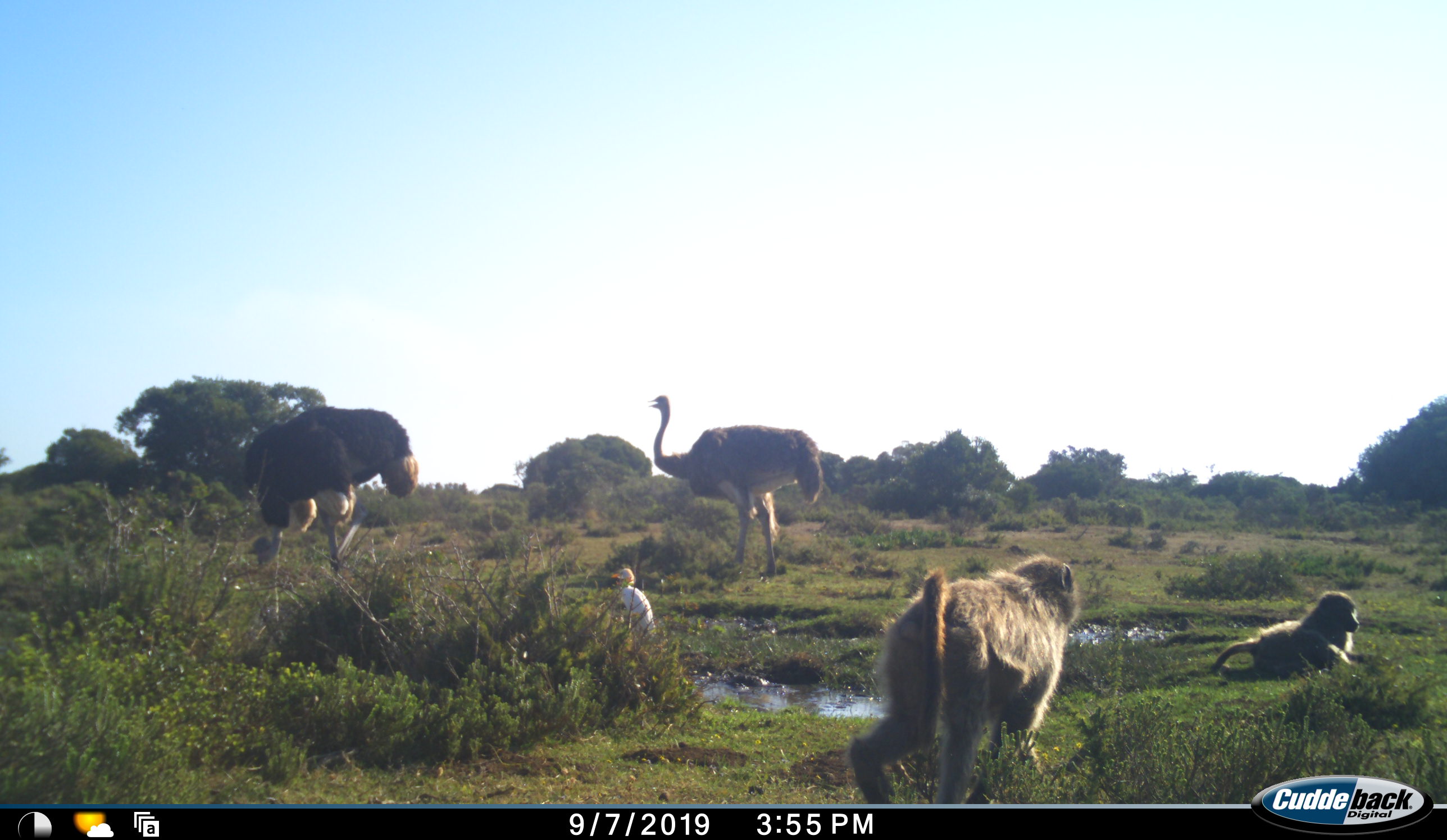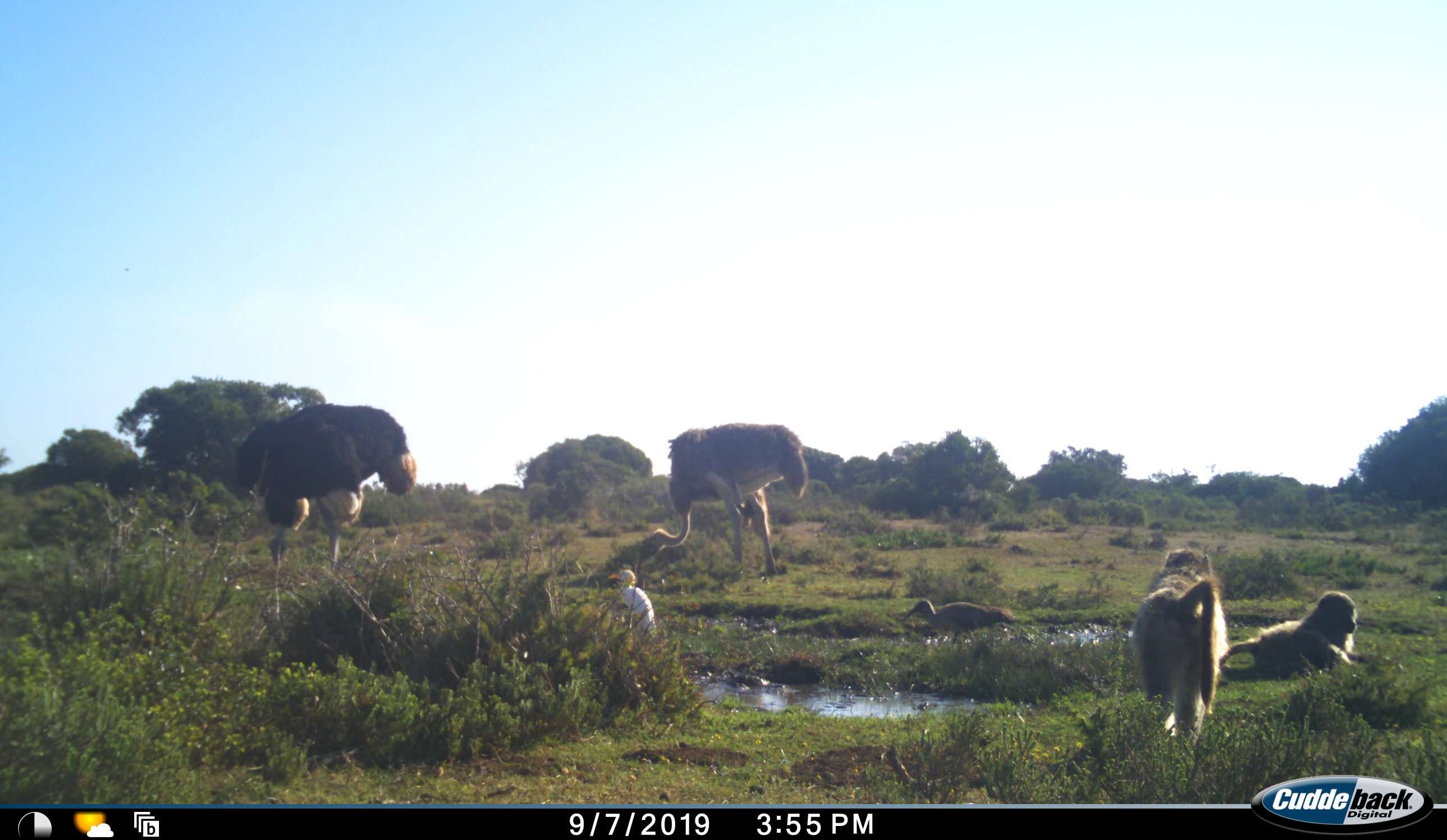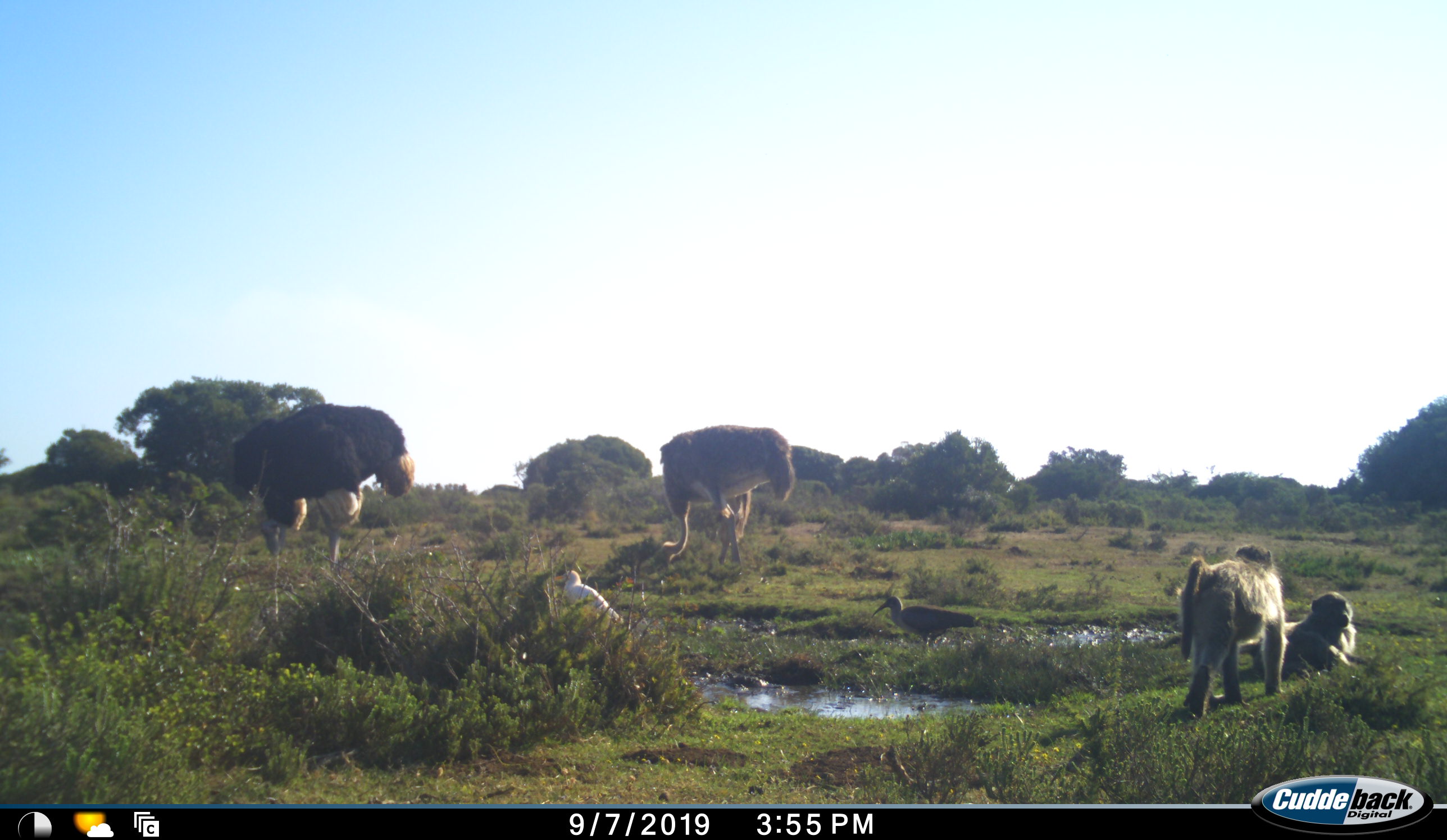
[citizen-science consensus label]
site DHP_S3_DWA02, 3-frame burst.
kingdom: Animalia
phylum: Chordata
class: Mammalia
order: Primates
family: Cercopithecidae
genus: Papio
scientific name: Papio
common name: baboon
Baboon (Papio), count 2. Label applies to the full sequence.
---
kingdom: Animalia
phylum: Chordata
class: Aves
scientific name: Aves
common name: bird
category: birdother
Birdother (bird) (Aves), count 2. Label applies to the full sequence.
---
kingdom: Animalia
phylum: Chordata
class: Aves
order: Struthioniformes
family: Struthionidae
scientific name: Struthionidae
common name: ostrich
Ostrich (Struthionidae), count 2. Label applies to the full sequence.